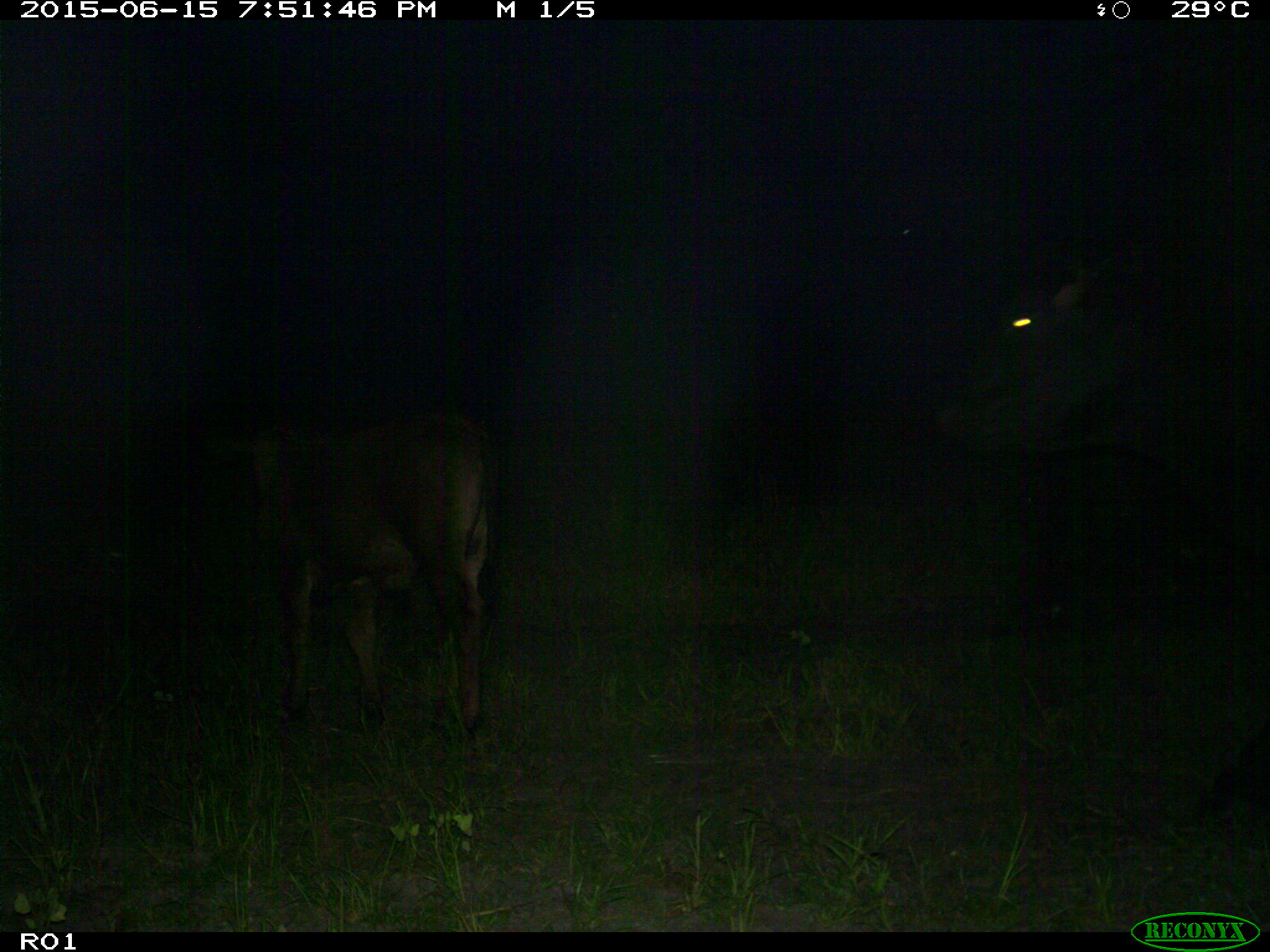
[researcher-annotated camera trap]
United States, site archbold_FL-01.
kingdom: Animalia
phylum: Chordata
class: Mammalia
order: Artiodactyla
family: Bovidae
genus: Bos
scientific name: Bos taurus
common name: domestic cow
Bos taurus (domestic cow).